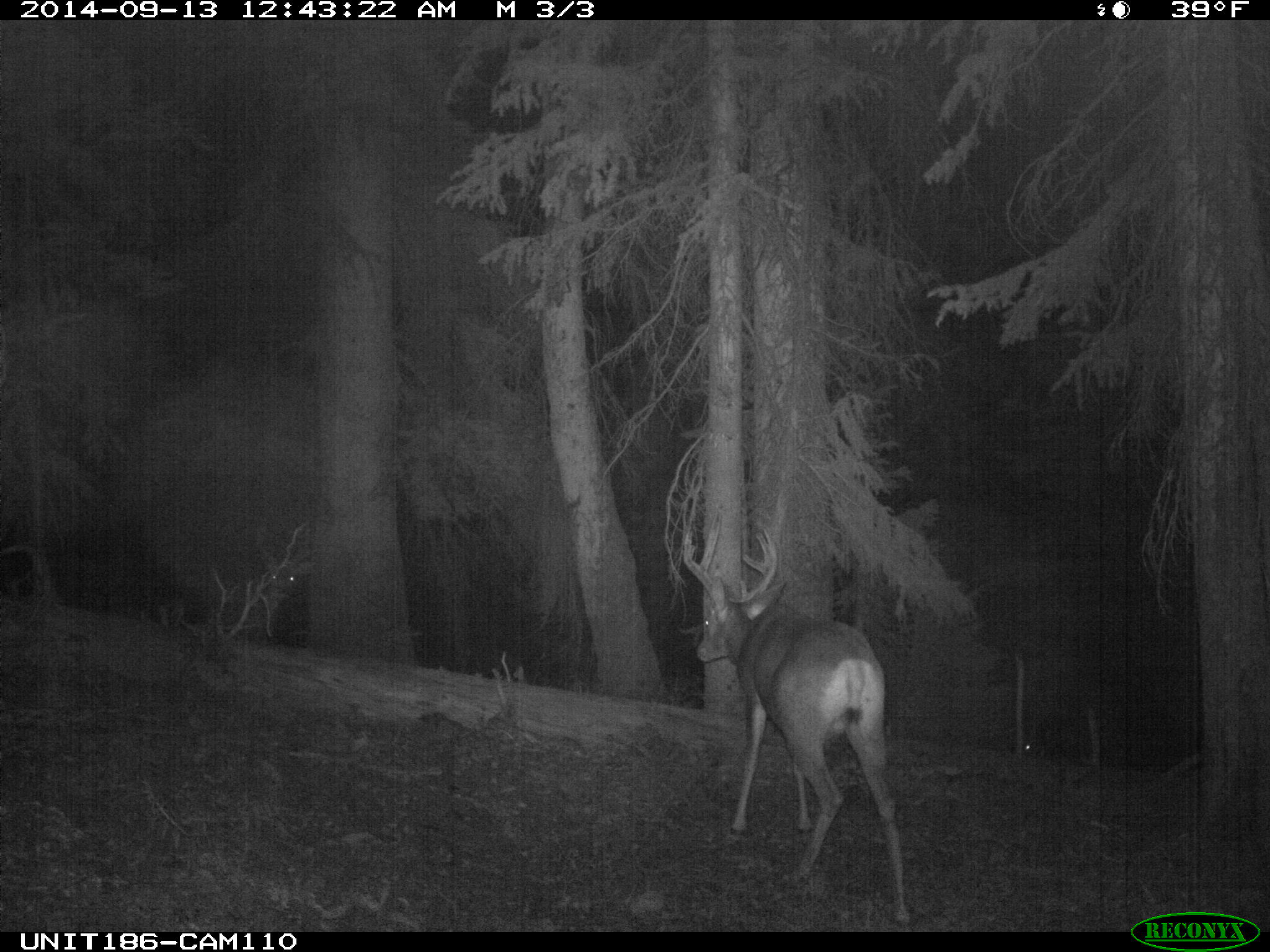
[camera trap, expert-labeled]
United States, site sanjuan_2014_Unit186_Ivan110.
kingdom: Animalia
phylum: Chordata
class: Mammalia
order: Artiodactyla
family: Cervidae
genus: Odocoileus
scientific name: Odocoileus hemionus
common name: mule deer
Odocoileus hemionus (mule deer).